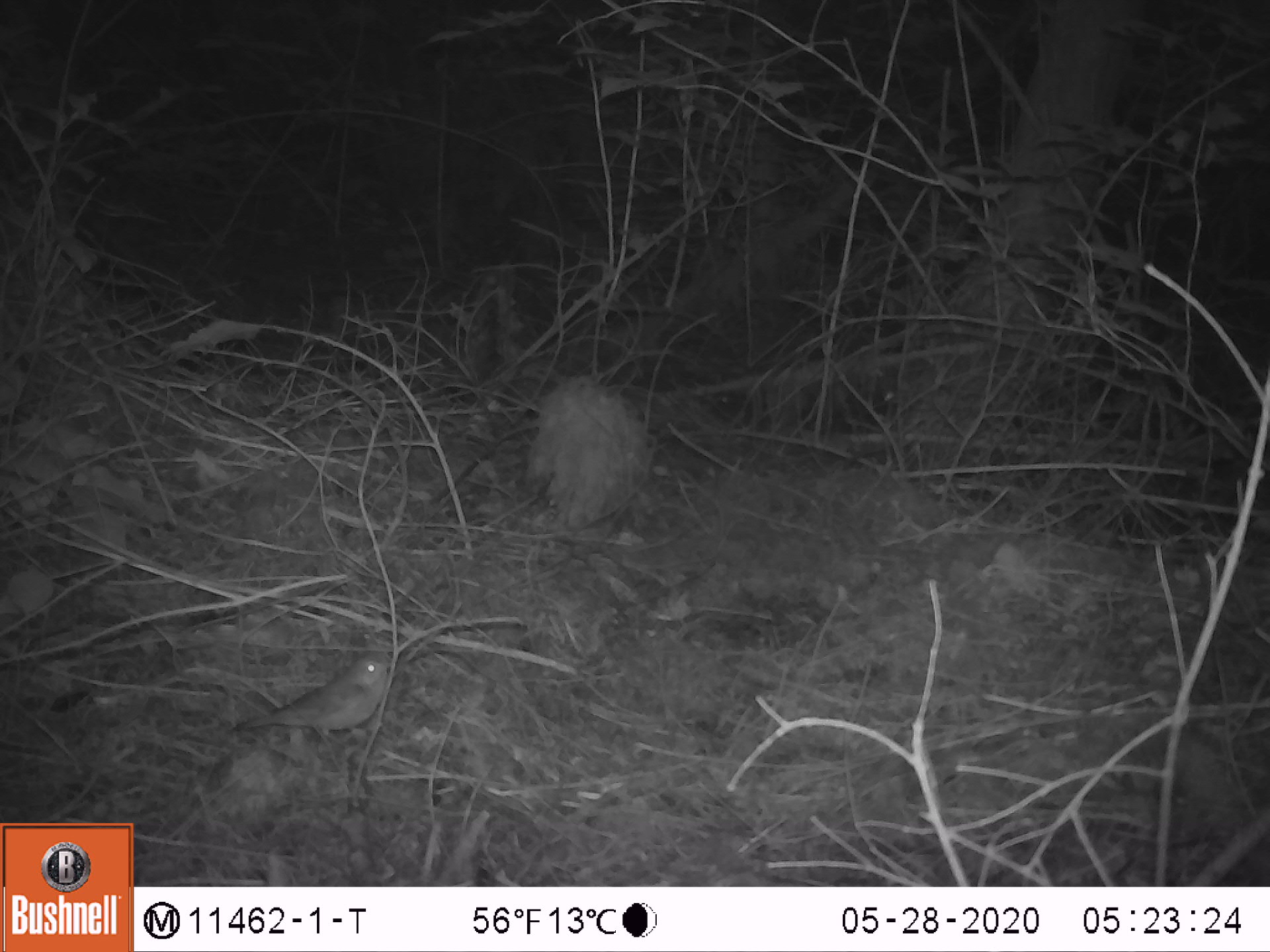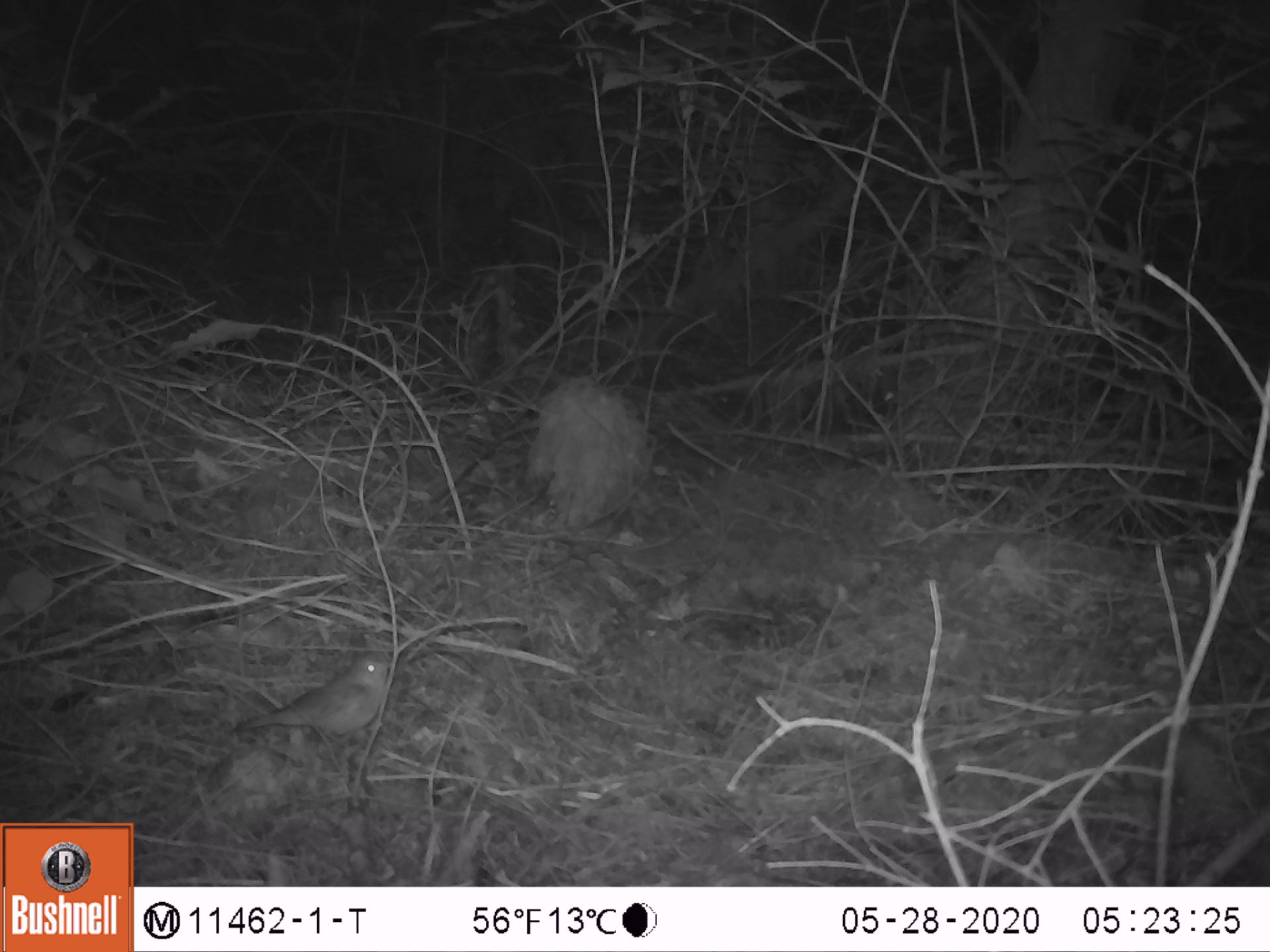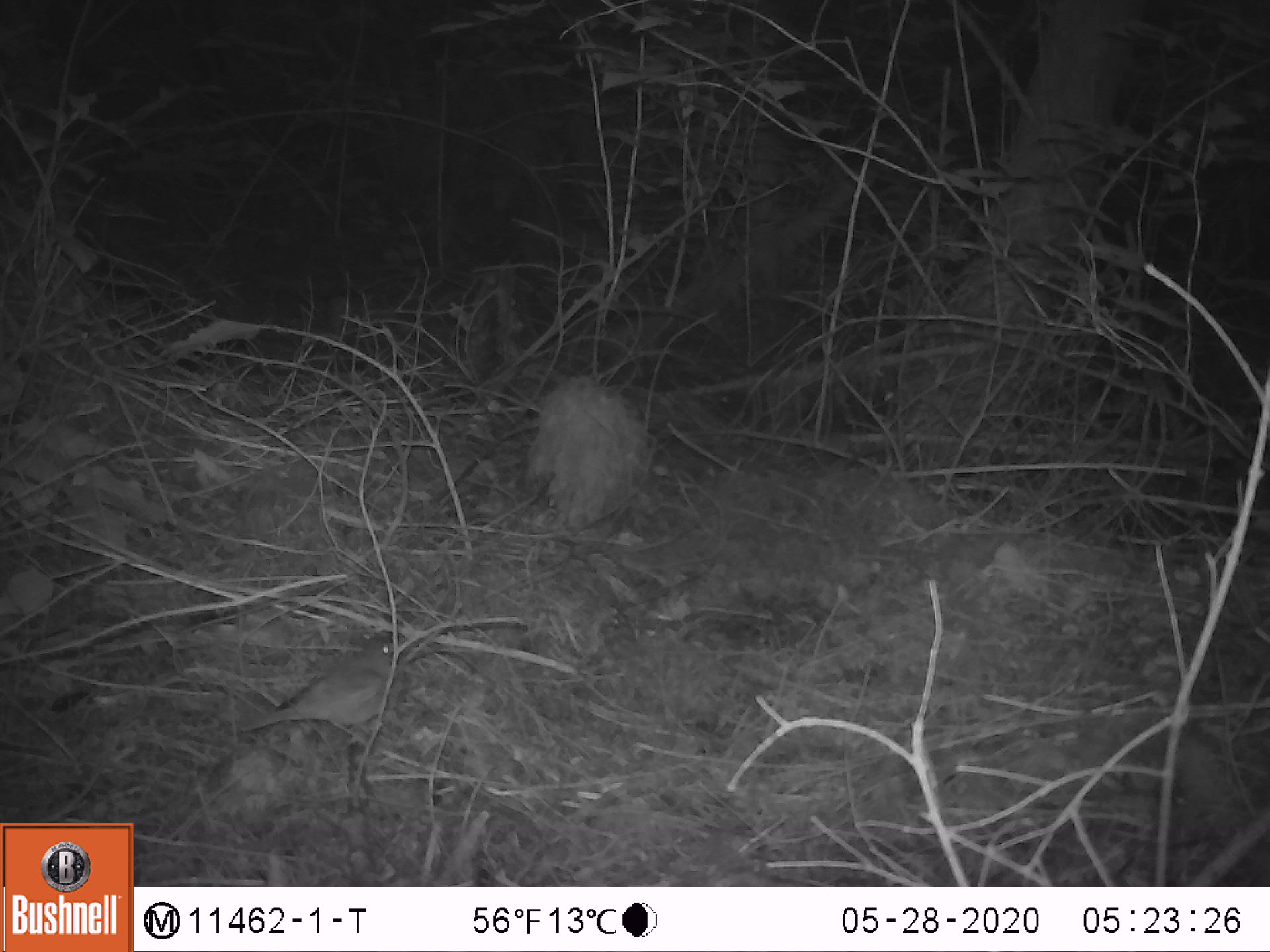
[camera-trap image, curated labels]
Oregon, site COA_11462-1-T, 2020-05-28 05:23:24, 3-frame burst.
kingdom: Animalia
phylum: Chordata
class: Aves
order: Passeriformes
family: Turdidae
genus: Catharus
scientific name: Catharus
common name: brown thrushes and nightingale-thrushes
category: catharus species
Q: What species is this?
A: Catharus species (brown thrushes and nightingale-thrushes) (Catharus).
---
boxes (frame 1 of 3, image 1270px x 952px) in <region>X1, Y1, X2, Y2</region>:
catharus species: <region>220, 645, 410, 765</region>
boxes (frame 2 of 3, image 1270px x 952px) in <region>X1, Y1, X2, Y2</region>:
catharus species: <region>226, 643, 408, 779</region>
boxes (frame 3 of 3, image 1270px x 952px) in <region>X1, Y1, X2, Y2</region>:
catharus species: <region>230, 625, 419, 755</region>